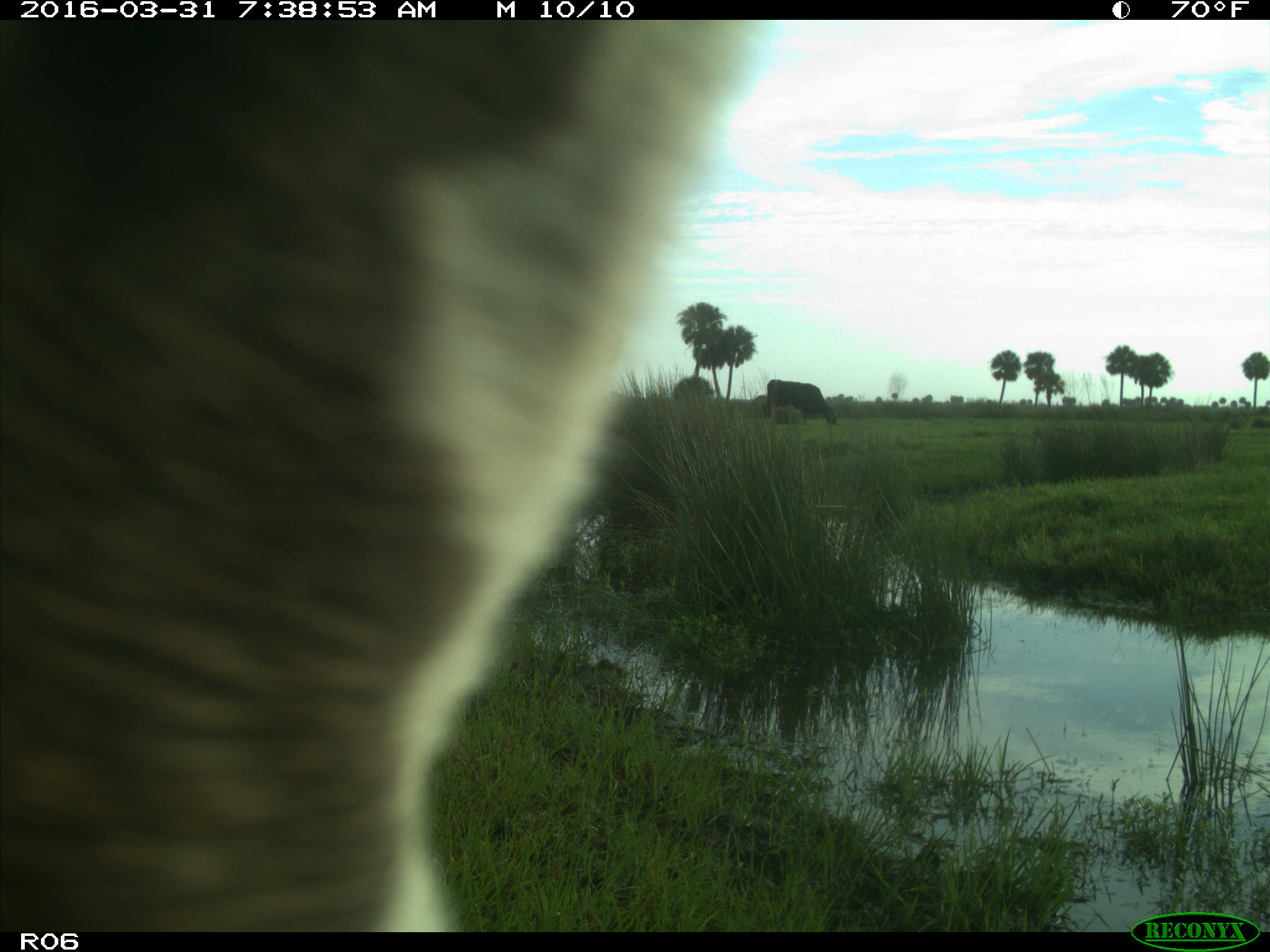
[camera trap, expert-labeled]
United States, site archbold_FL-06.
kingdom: Animalia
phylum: Chordata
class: Mammalia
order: Artiodactyla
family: Bovidae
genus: Bos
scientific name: Bos taurus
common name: domestic cow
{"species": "Bos taurus (domestic cow)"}